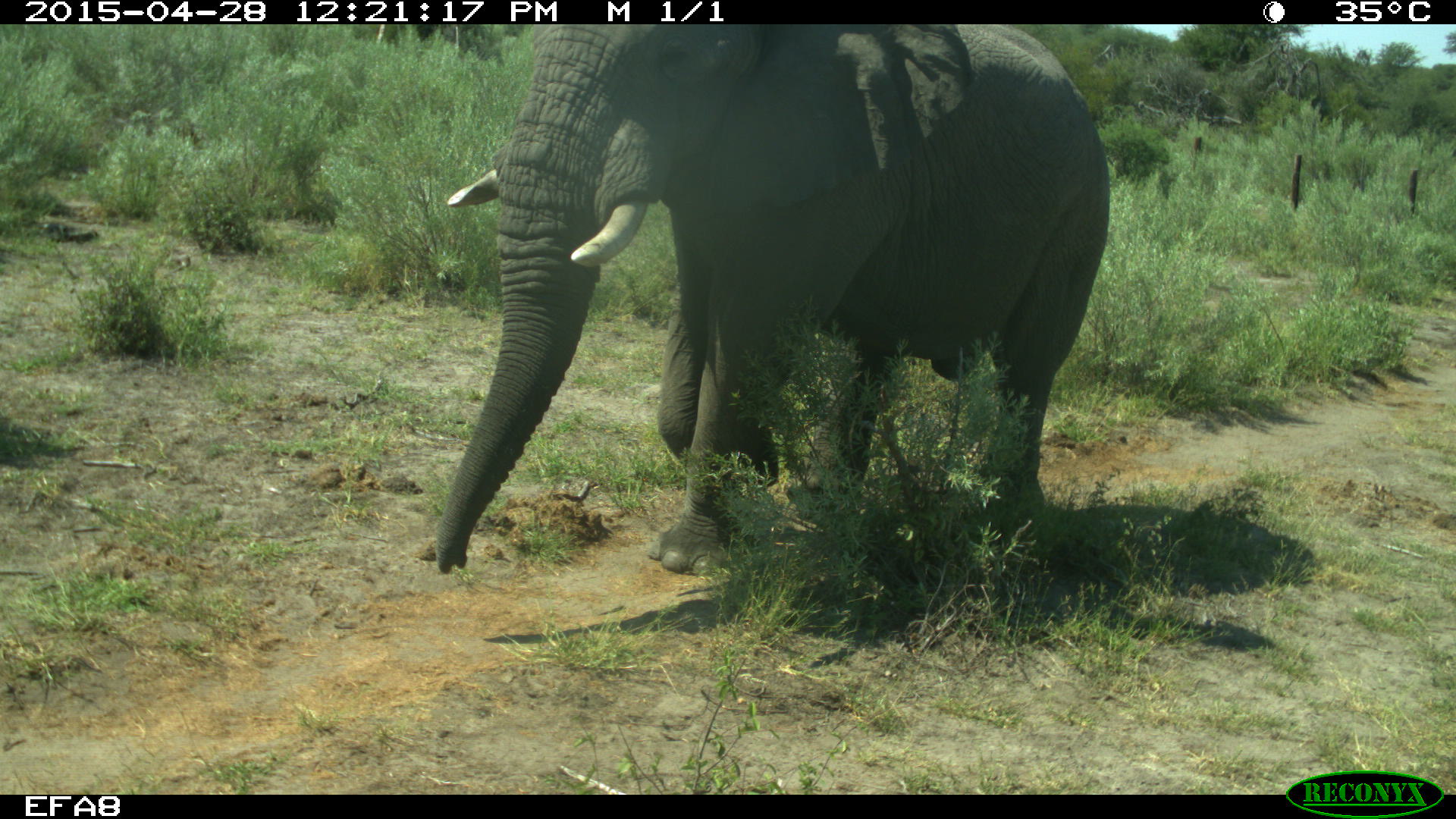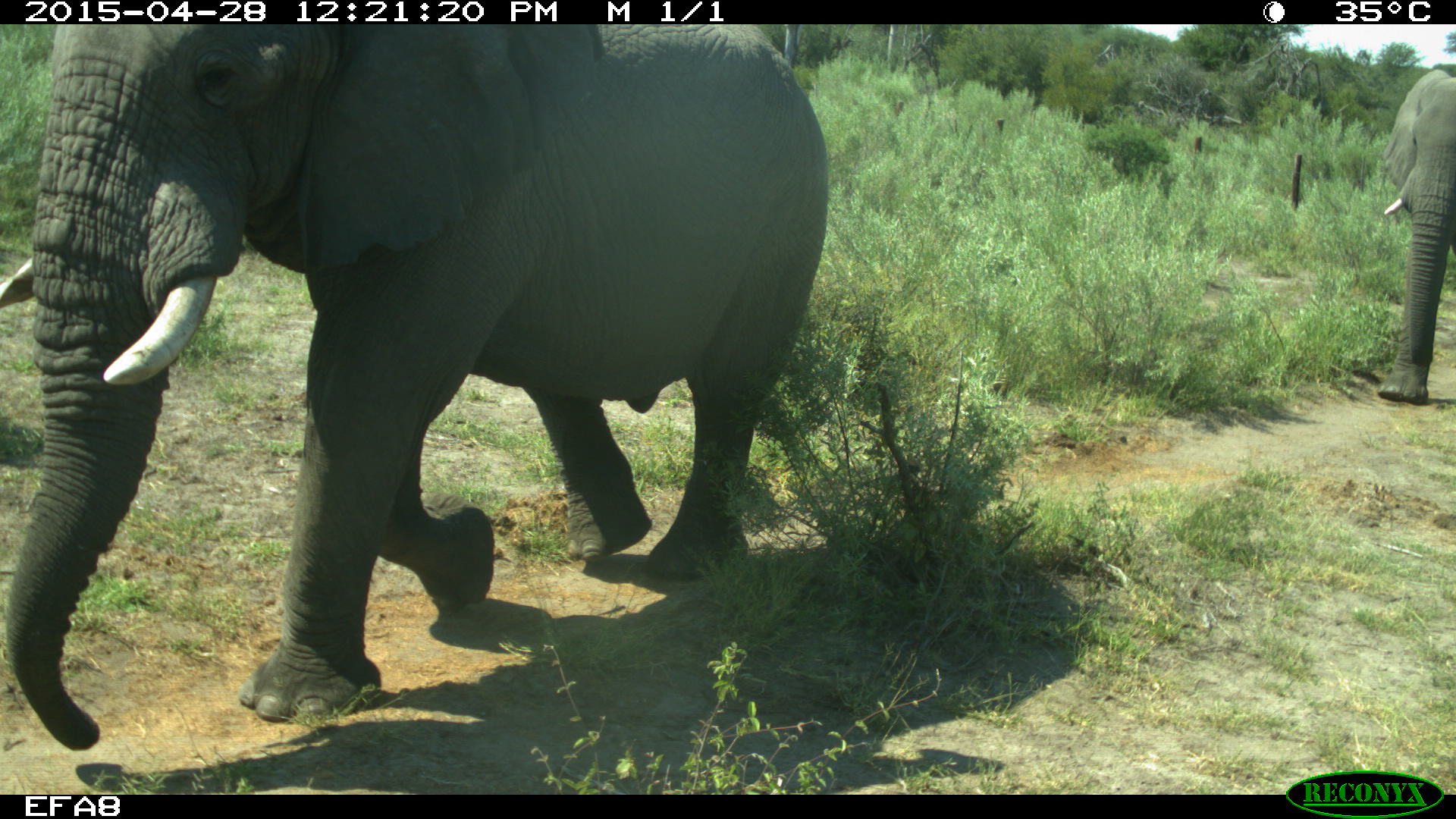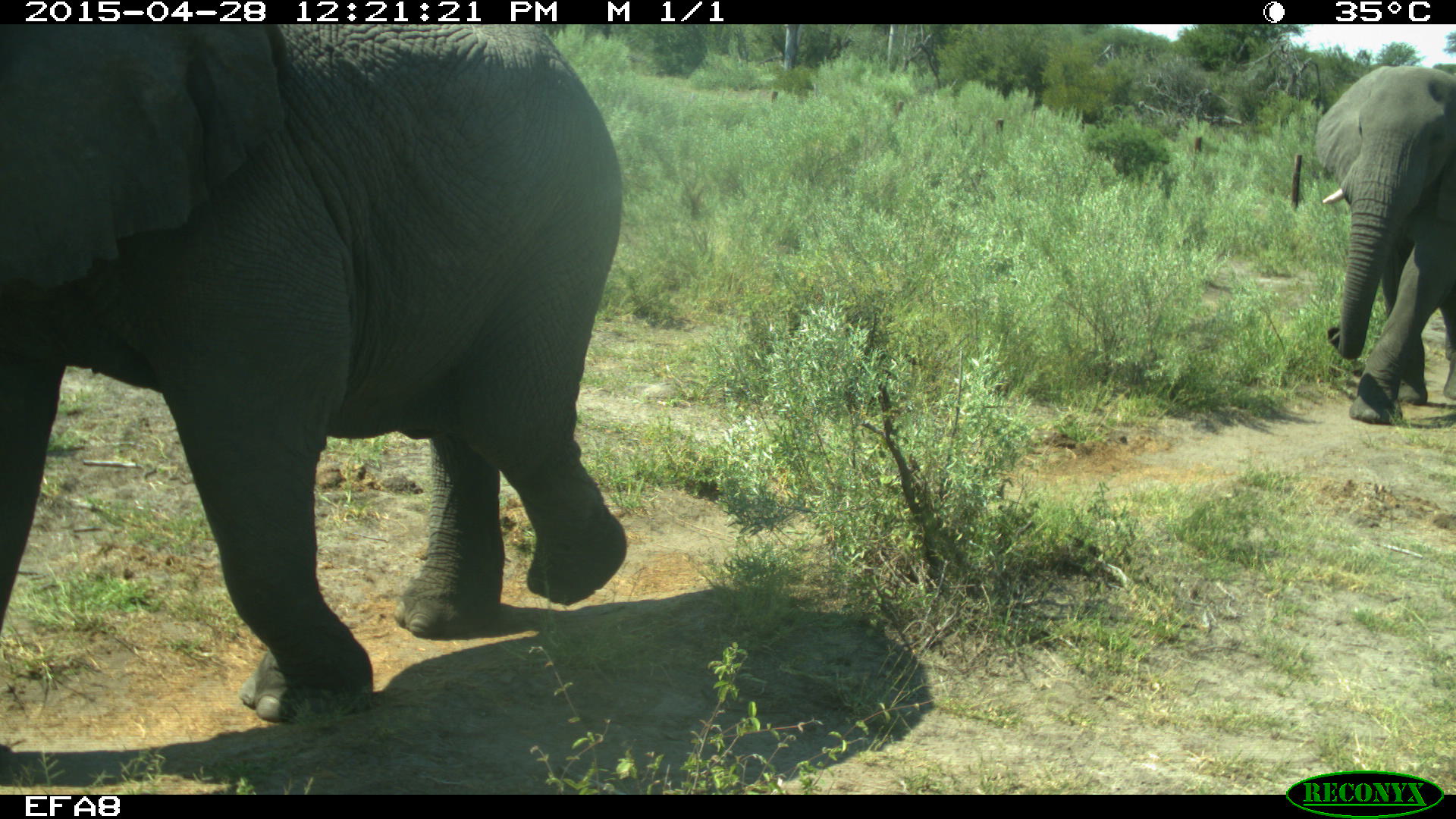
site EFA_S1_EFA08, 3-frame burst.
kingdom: Animalia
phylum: Chordata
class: Mammalia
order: Proboscidea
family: Elephantidae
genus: Loxodonta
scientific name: Loxodonta africana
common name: african bush elephant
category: elephant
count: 2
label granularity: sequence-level